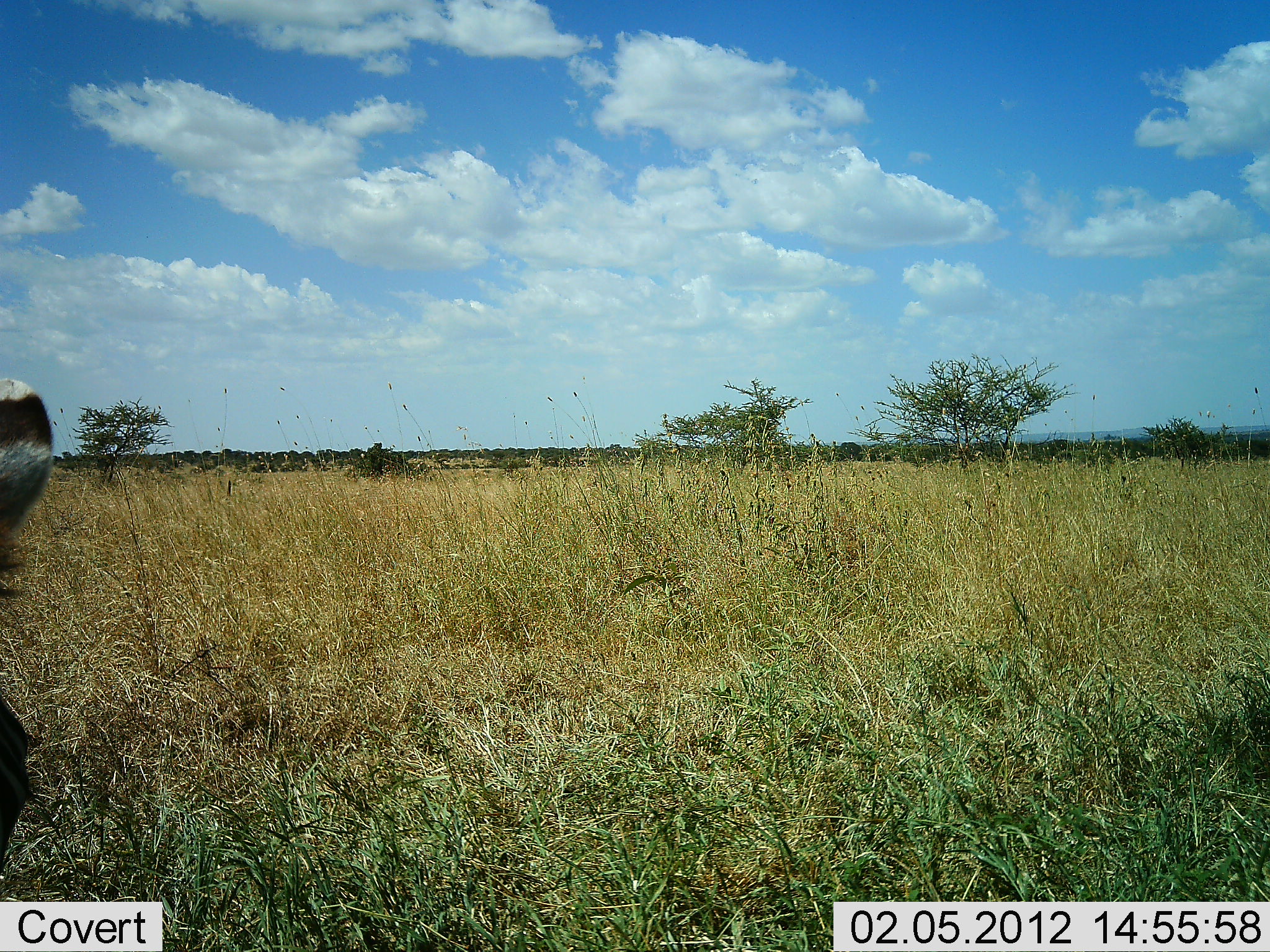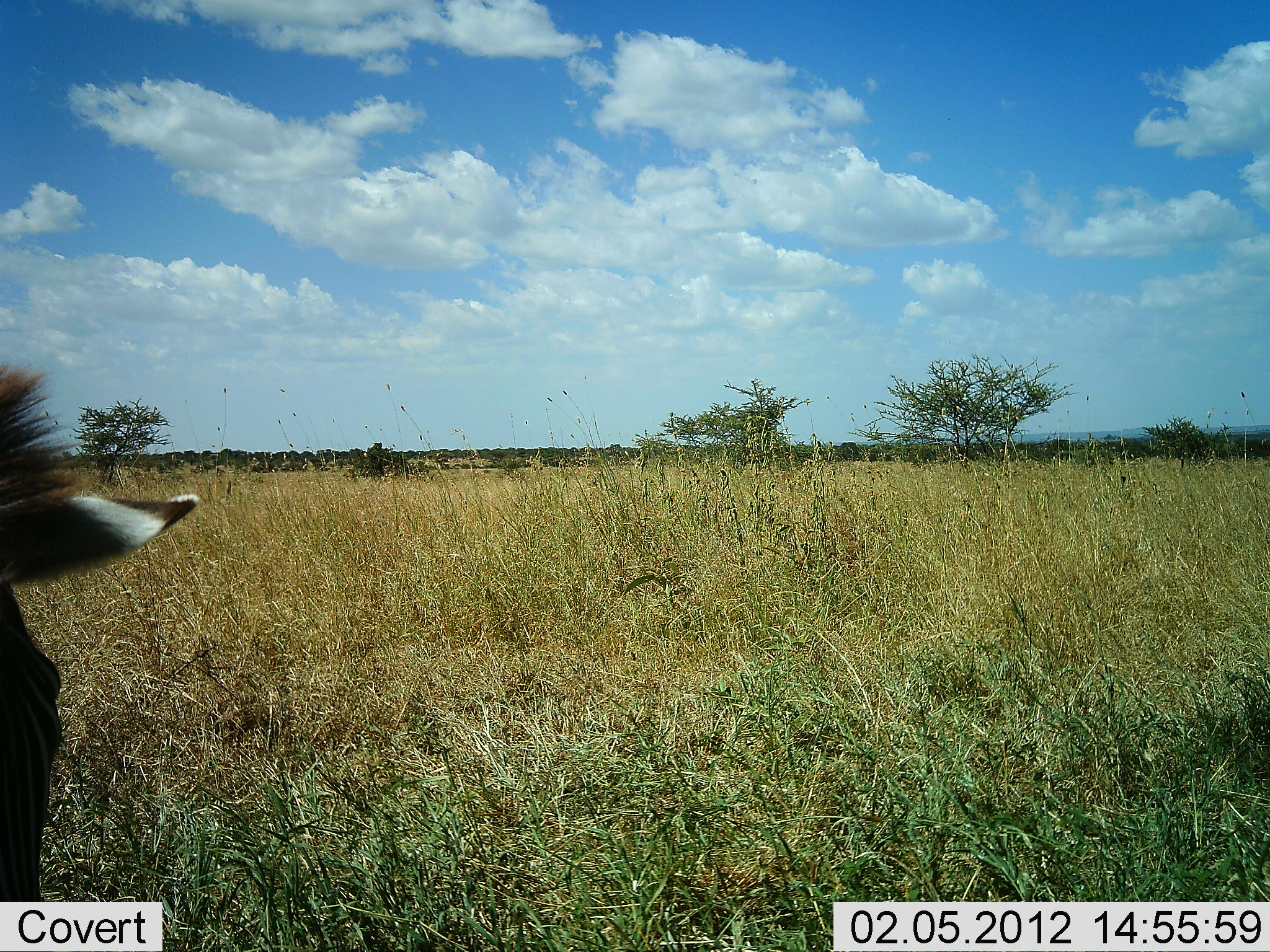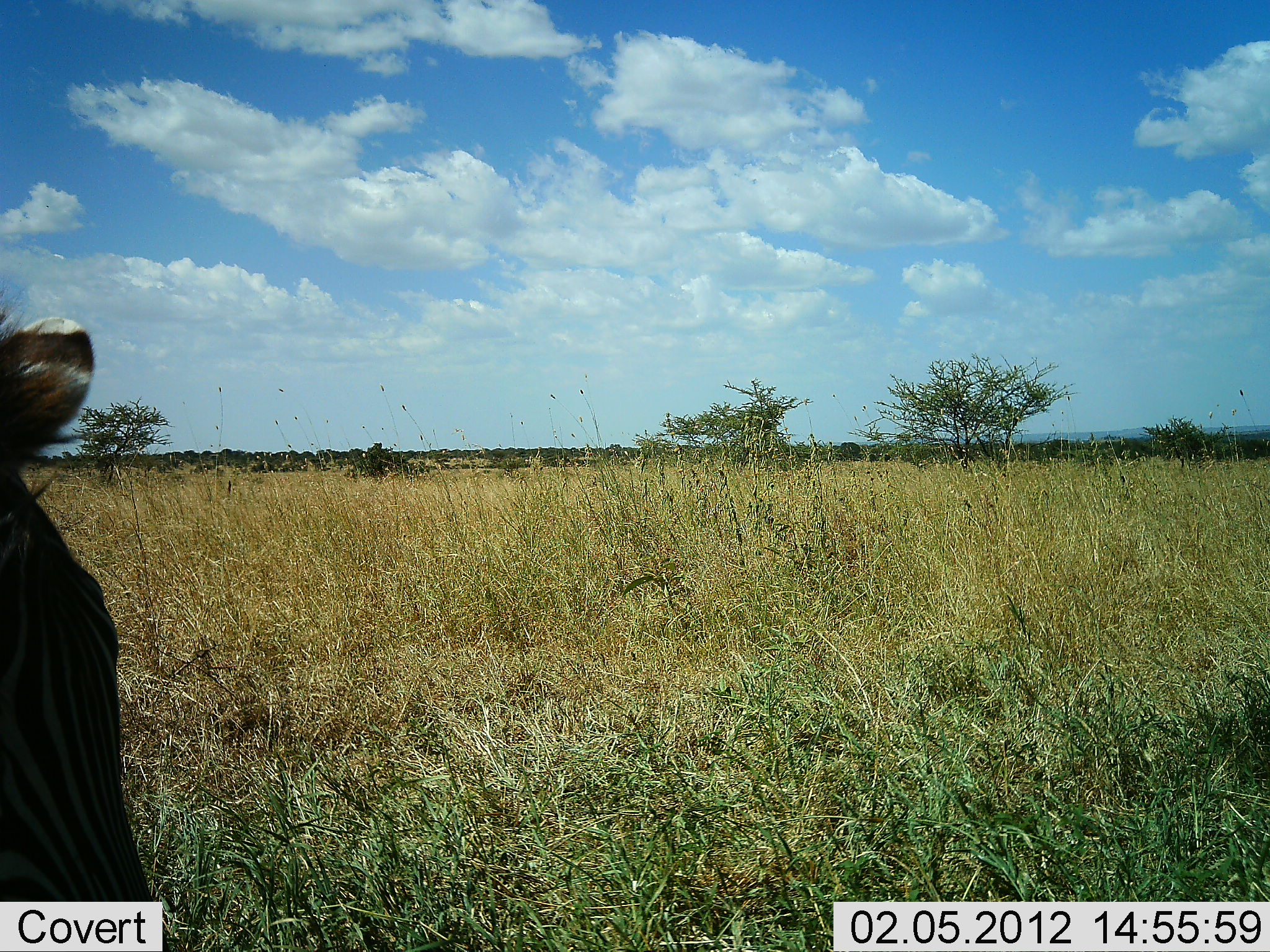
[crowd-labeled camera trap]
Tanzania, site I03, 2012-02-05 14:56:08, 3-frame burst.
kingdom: Animalia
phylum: Chordata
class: Mammalia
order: Perissodactyla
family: Equidae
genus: Equus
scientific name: Equus quagga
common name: plains zebra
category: zebra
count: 1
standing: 52%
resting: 3%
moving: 3%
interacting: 0%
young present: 0%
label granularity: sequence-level